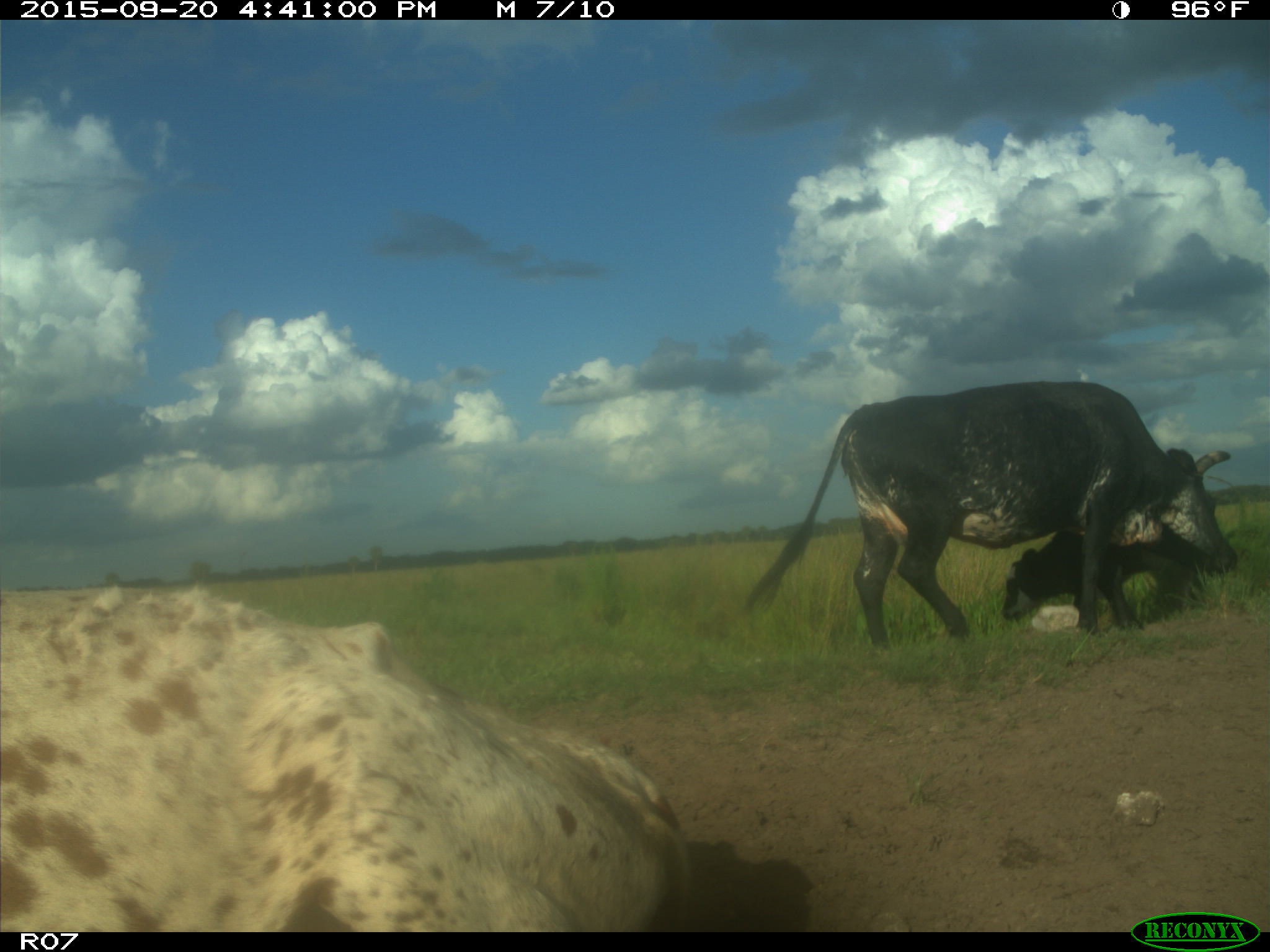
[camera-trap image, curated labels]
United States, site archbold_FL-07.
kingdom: Animalia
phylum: Chordata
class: Mammalia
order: Artiodactyla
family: Bovidae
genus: Bos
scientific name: Bos taurus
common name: domestic cow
Bos taurus (domestic cow).